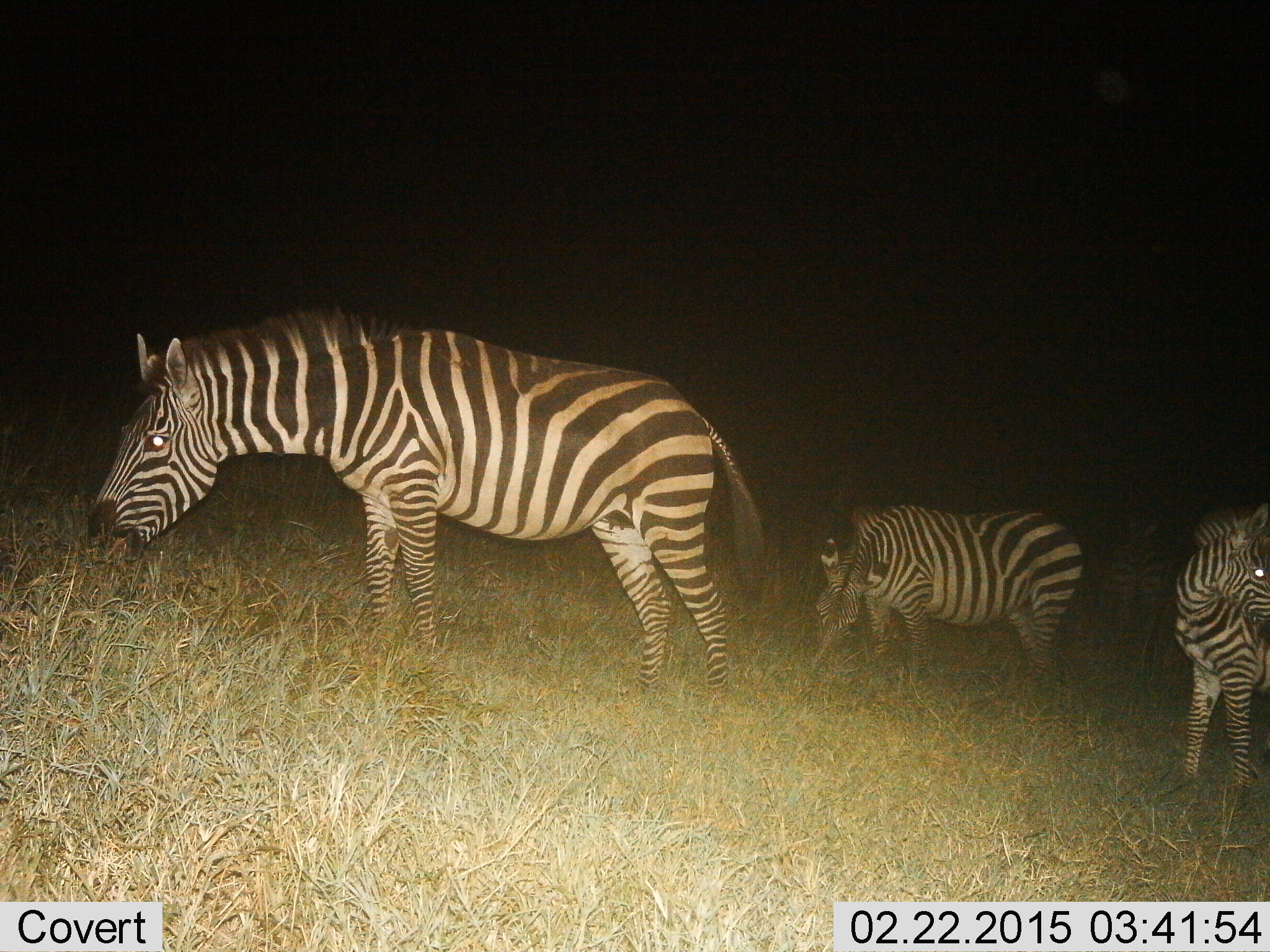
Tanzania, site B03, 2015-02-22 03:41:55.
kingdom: Animalia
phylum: Chordata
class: Mammalia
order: Perissodactyla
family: Equidae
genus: Equus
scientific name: Equus quagga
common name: plains zebra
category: zebra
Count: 3.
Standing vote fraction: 70%.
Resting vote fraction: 0%.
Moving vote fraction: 0%.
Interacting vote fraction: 0%.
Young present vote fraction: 10%.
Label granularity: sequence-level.